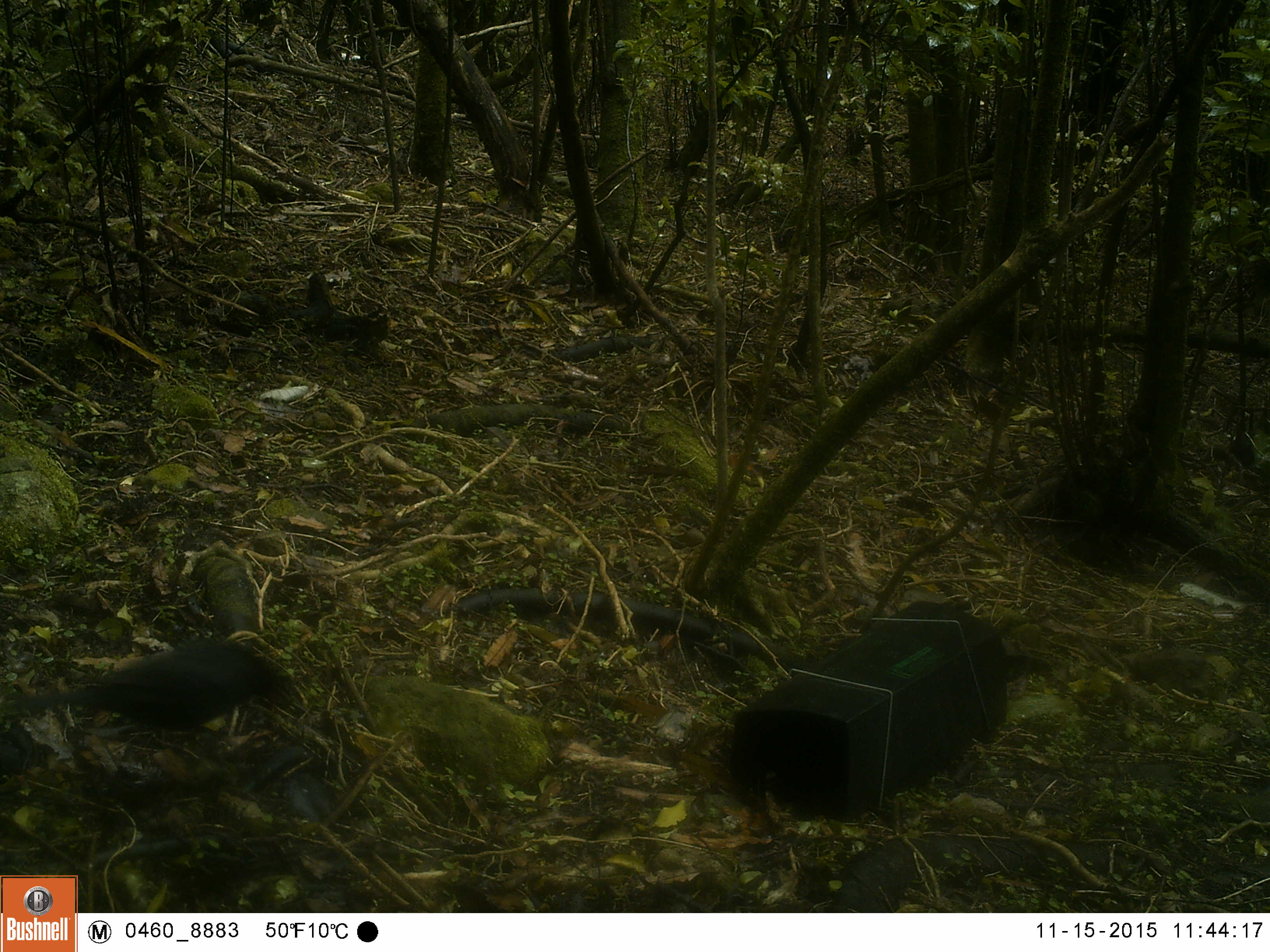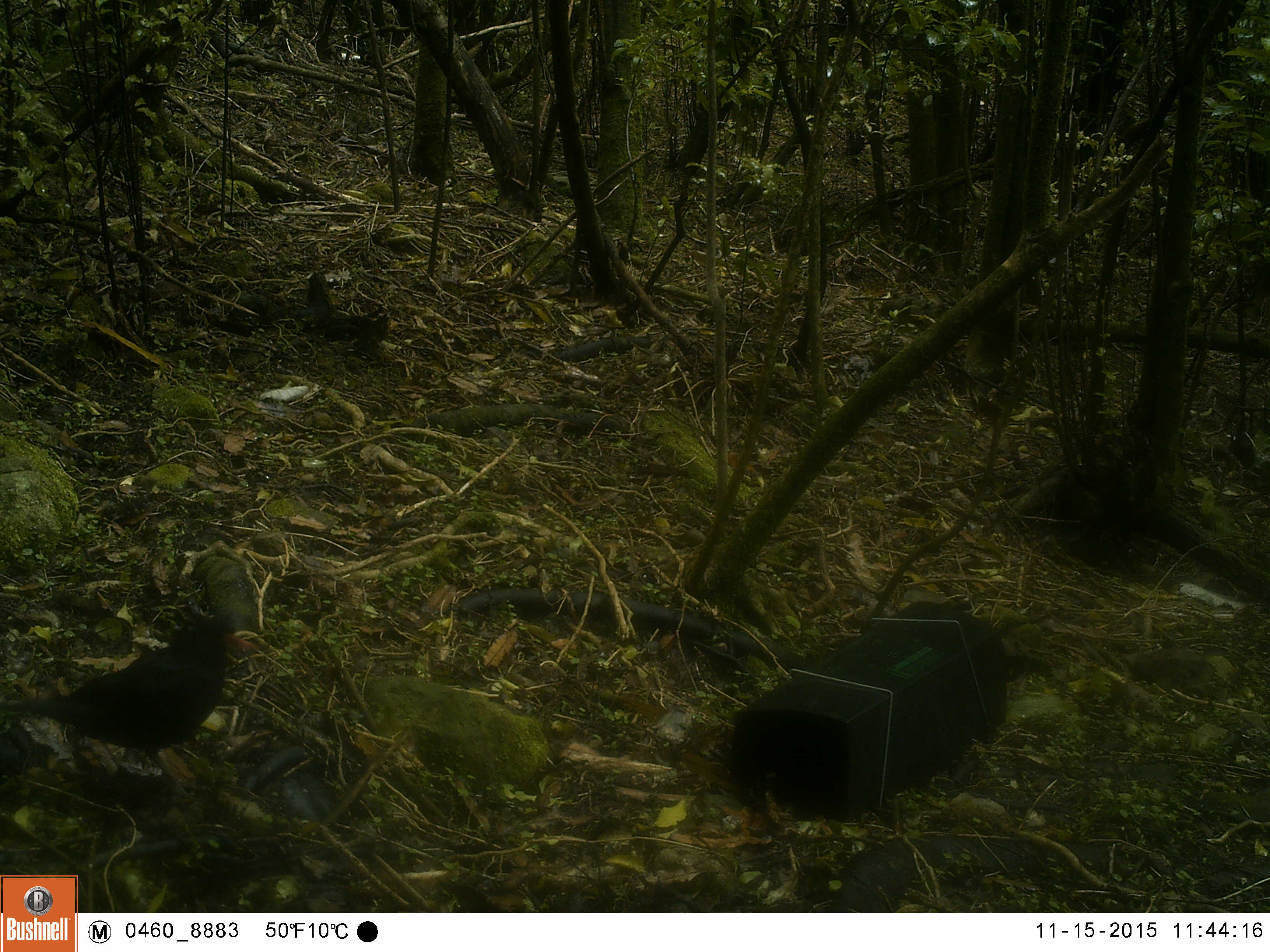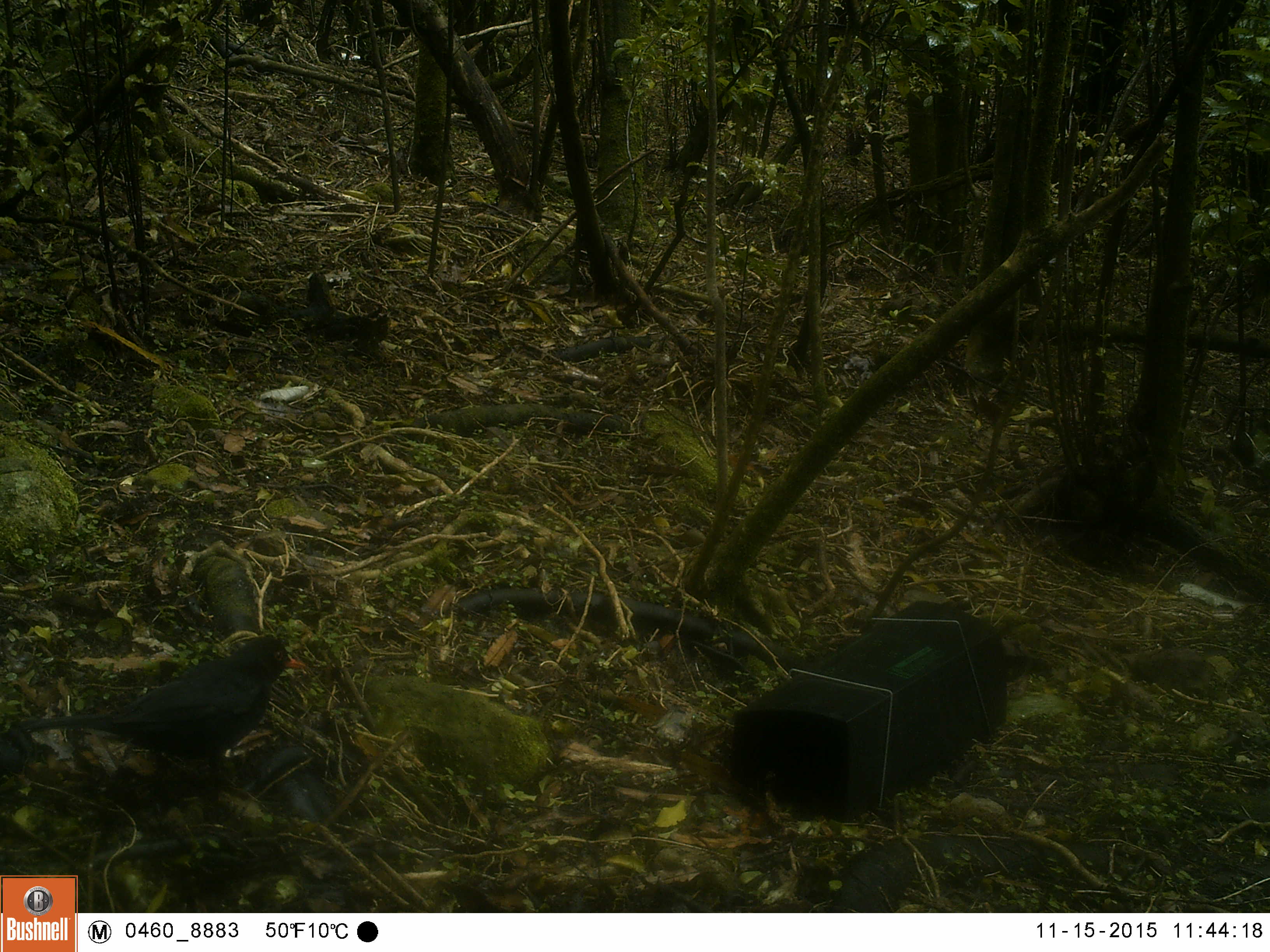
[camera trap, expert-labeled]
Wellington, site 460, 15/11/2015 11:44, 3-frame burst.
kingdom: Animalia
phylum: Chordata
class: Aves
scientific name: Aves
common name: bird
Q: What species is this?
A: Bird (Aves).